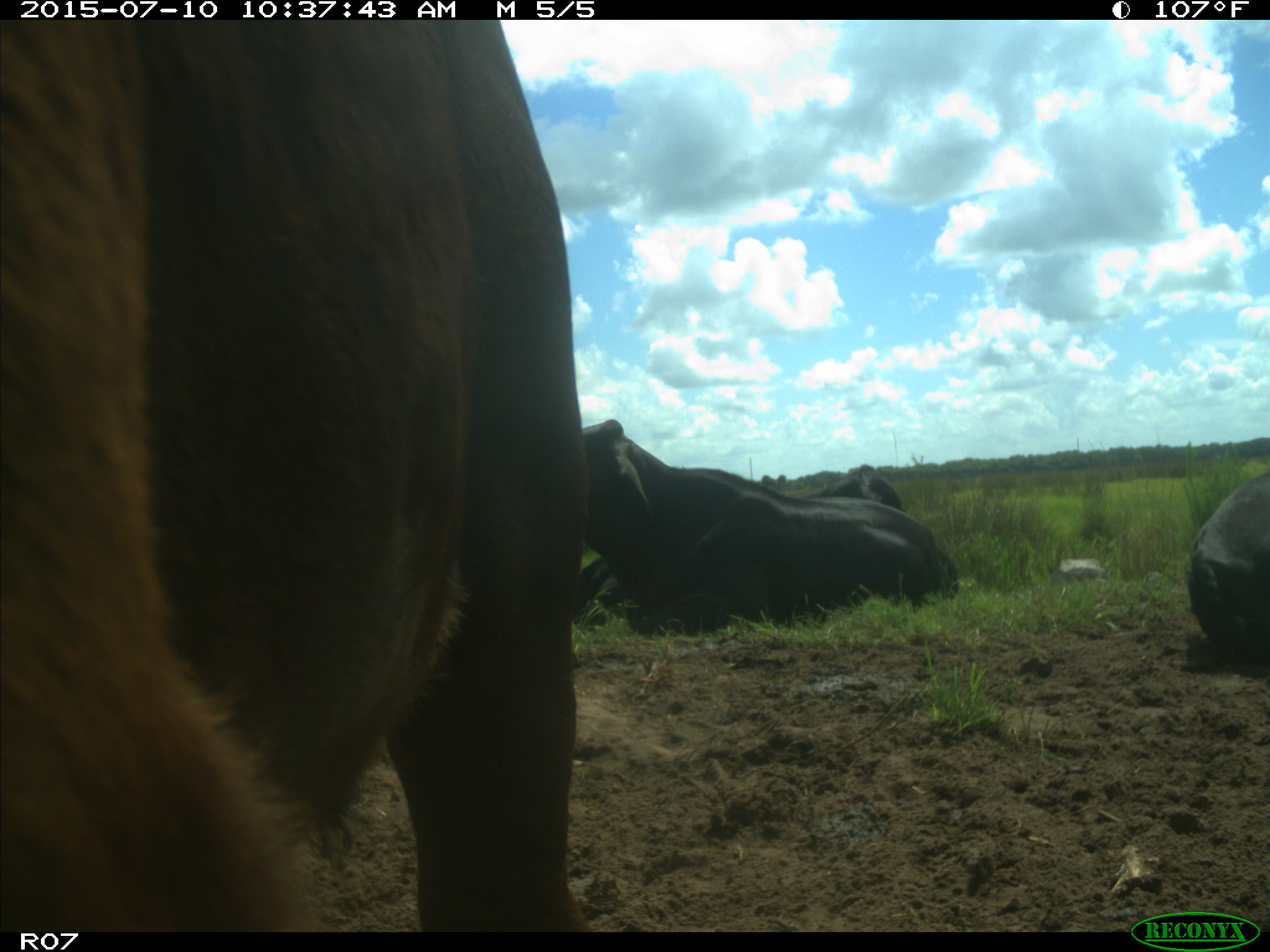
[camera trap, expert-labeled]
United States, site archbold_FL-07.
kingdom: Animalia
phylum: Chordata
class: Mammalia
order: Artiodactyla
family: Bovidae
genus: Bos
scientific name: Bos taurus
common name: domestic cow